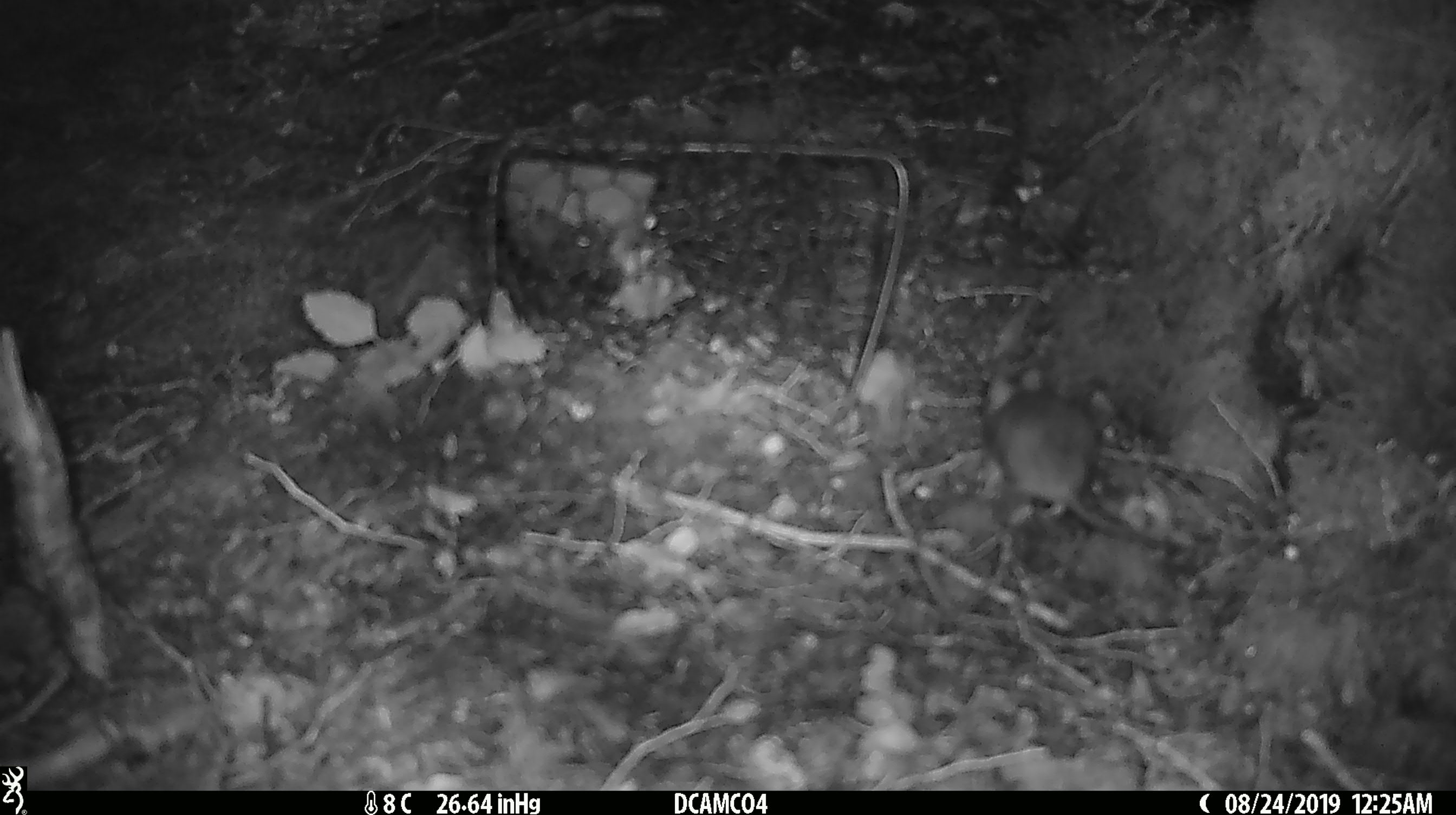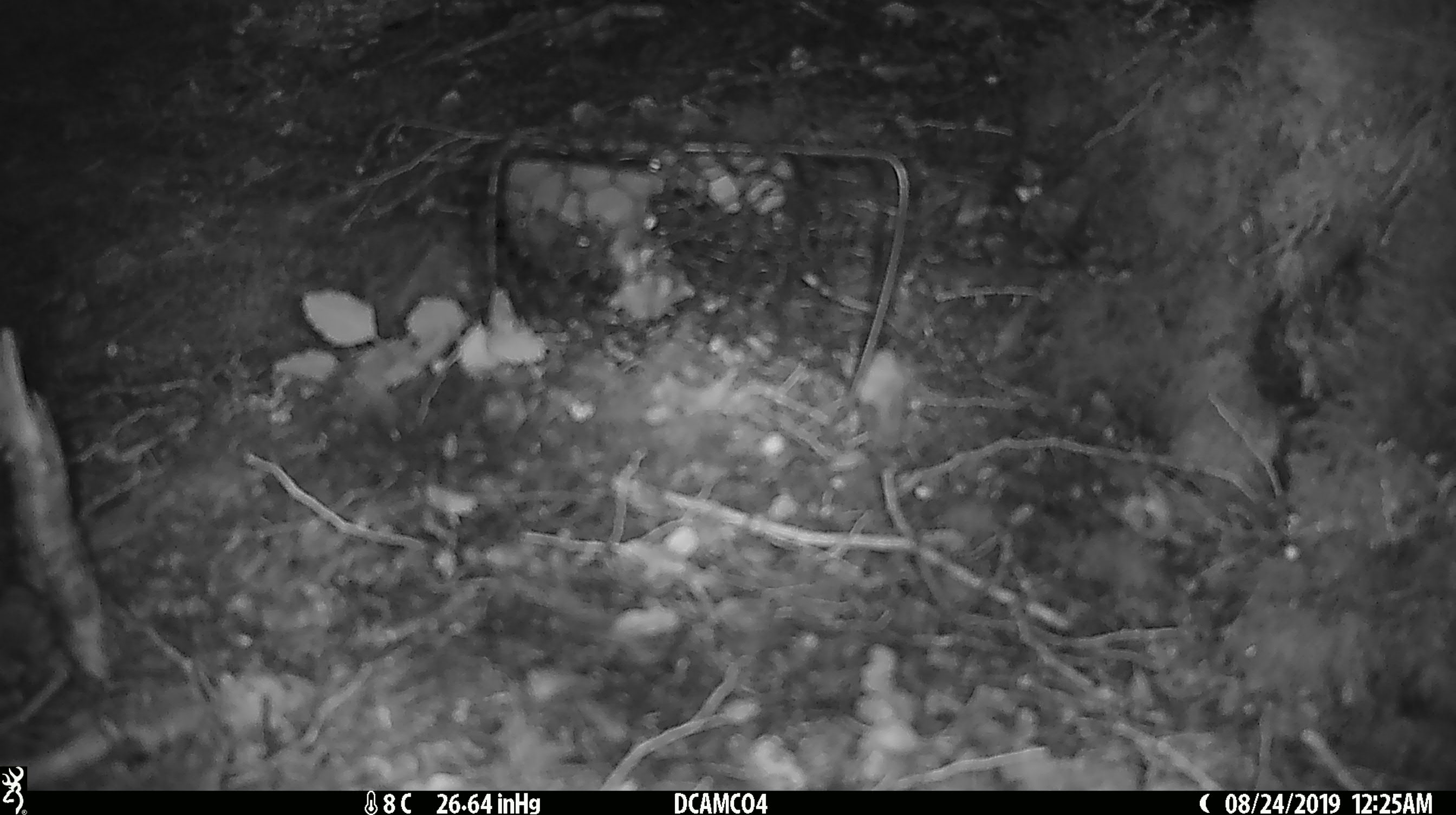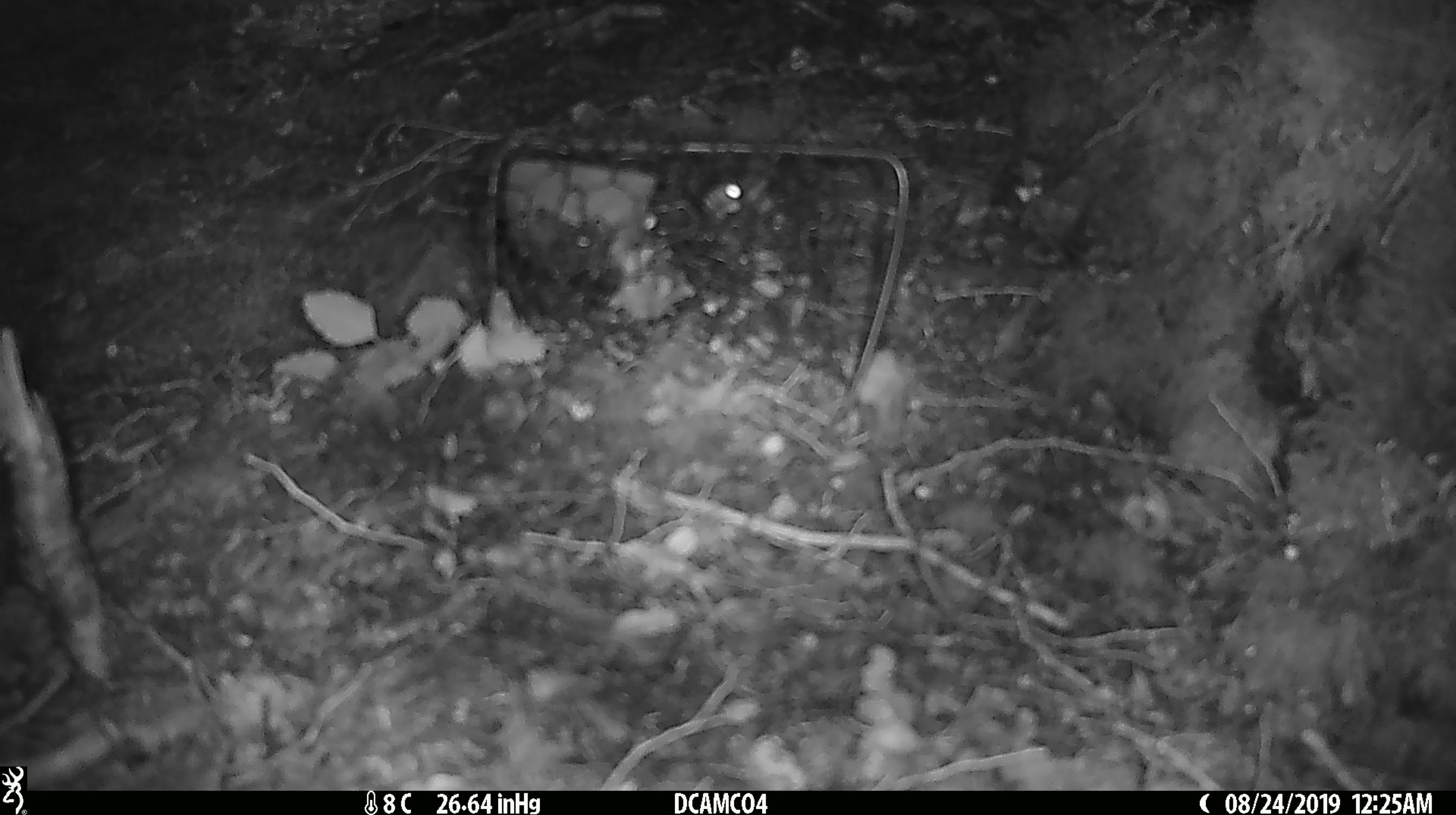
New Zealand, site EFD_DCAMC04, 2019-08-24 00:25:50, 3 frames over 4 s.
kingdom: Animalia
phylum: Chordata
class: Mammalia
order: Rodentia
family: Muridae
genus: Mus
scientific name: Mus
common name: mouse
Mouse (Mus).